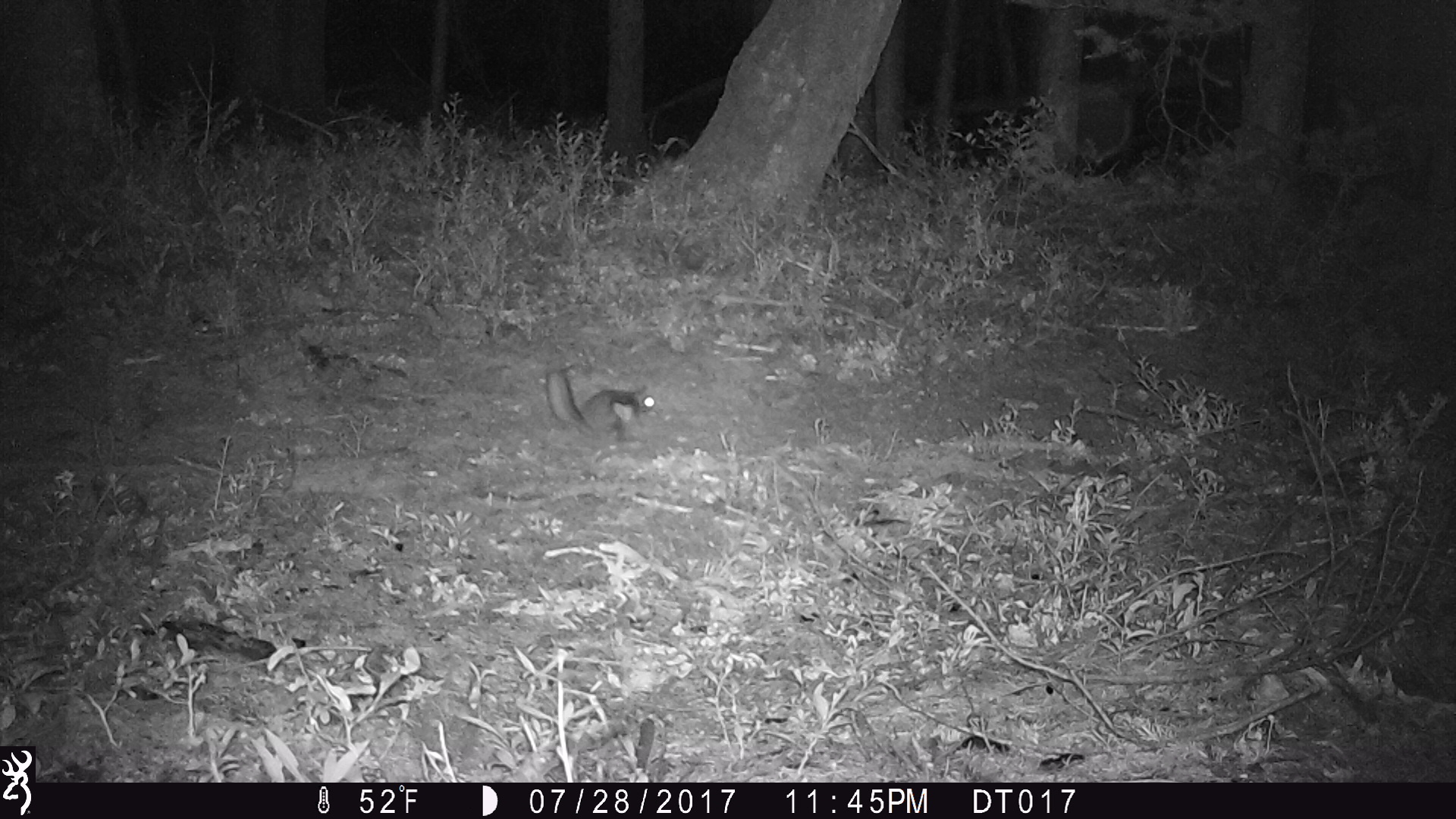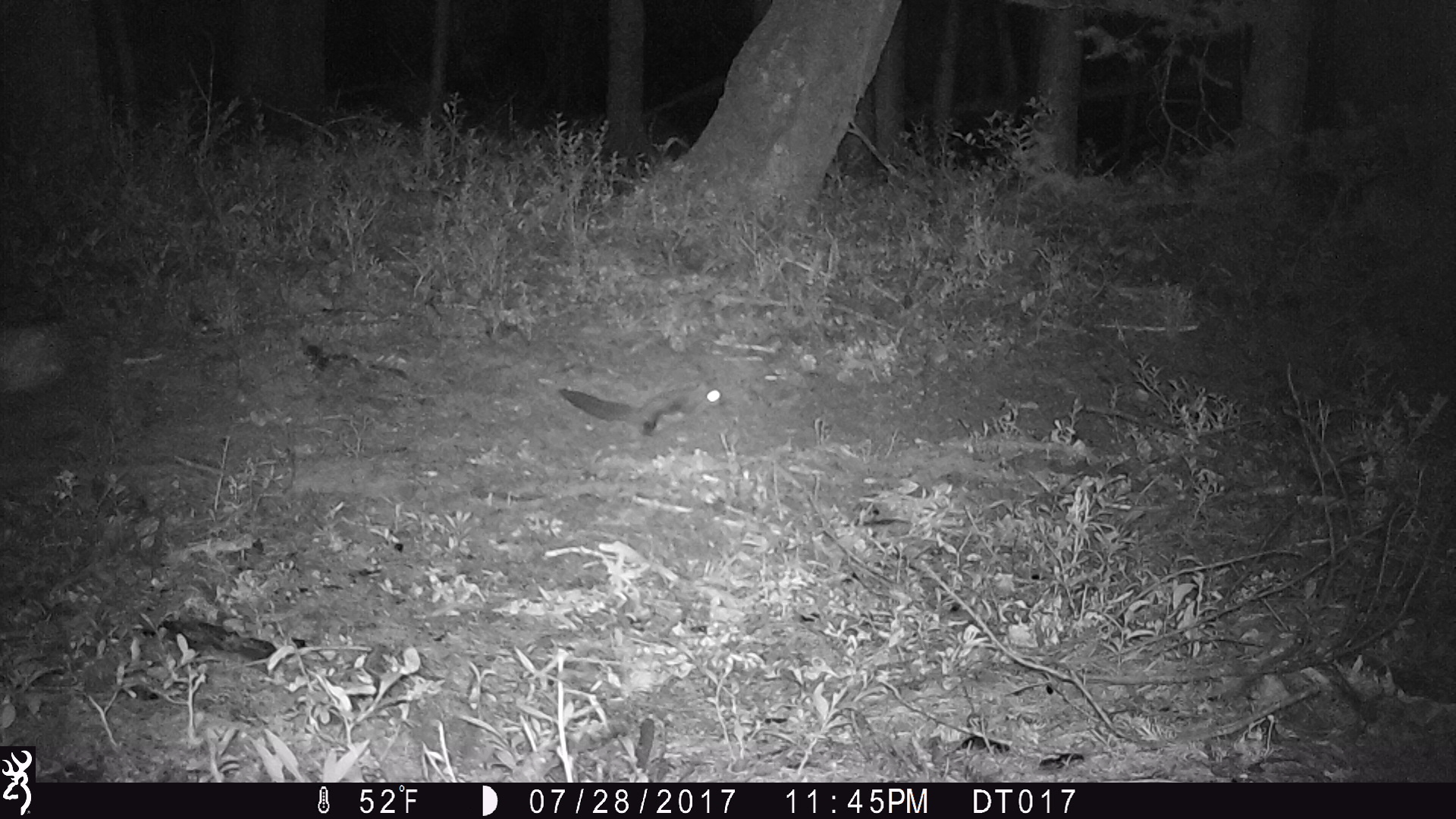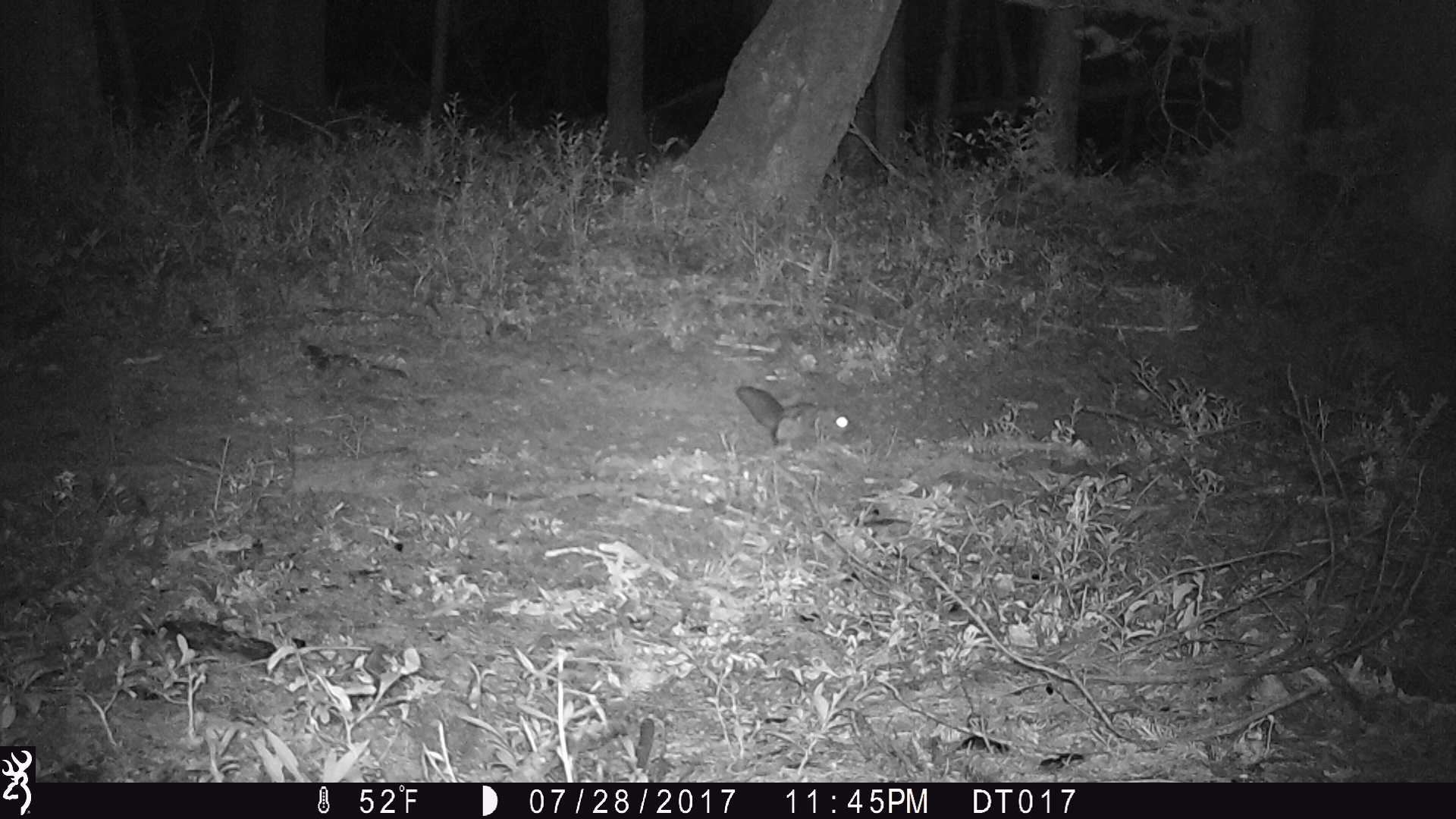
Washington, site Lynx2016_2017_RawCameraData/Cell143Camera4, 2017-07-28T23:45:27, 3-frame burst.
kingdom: Animalia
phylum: Chordata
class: Mammalia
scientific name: Mammalia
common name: small mammal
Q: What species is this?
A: Small mammal (Mammalia).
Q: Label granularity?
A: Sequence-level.